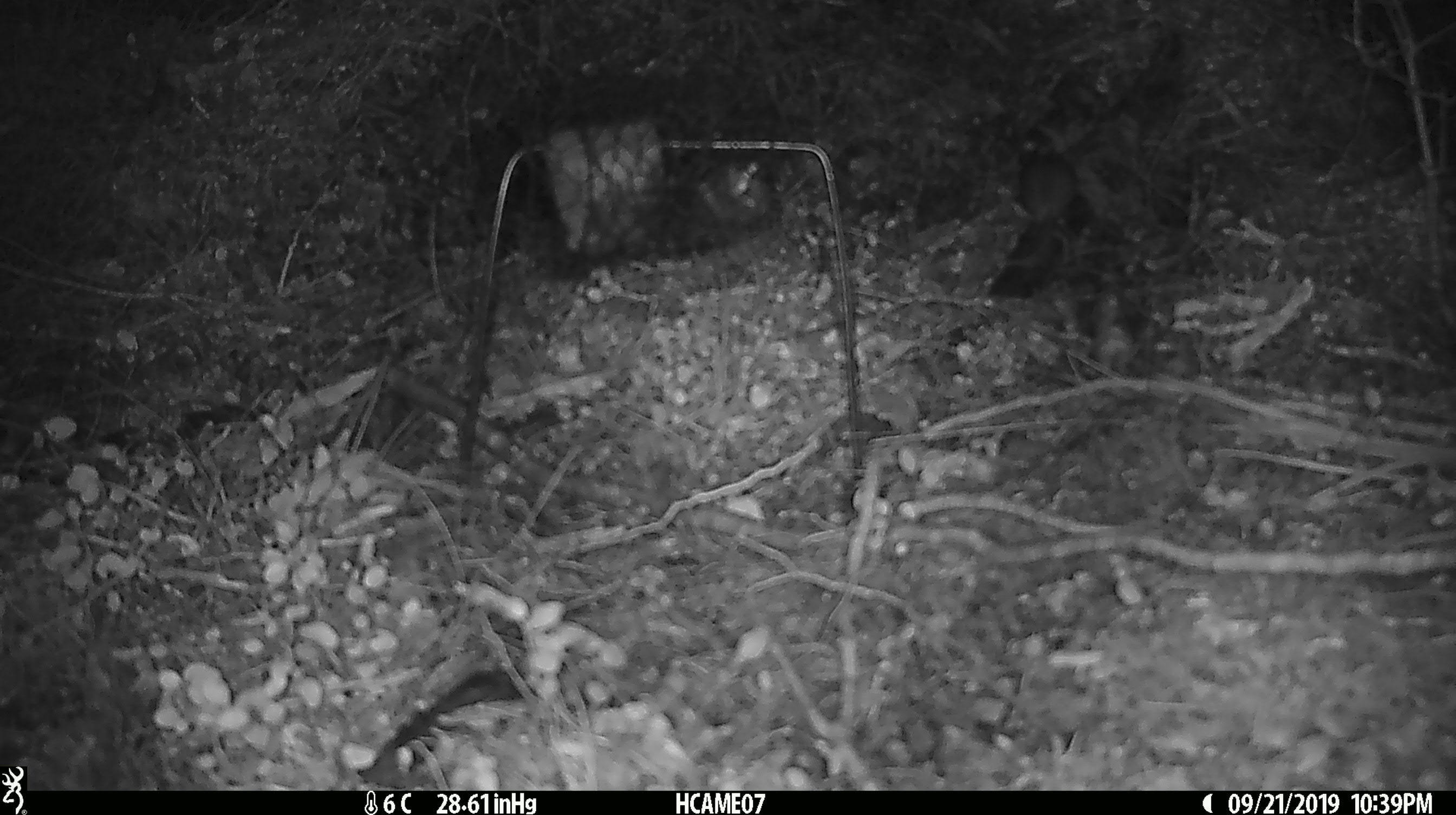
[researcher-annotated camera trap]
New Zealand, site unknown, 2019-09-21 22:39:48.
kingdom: Animalia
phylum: Chordata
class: Mammalia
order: Rodentia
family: Muridae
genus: Mus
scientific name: Mus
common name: mouse